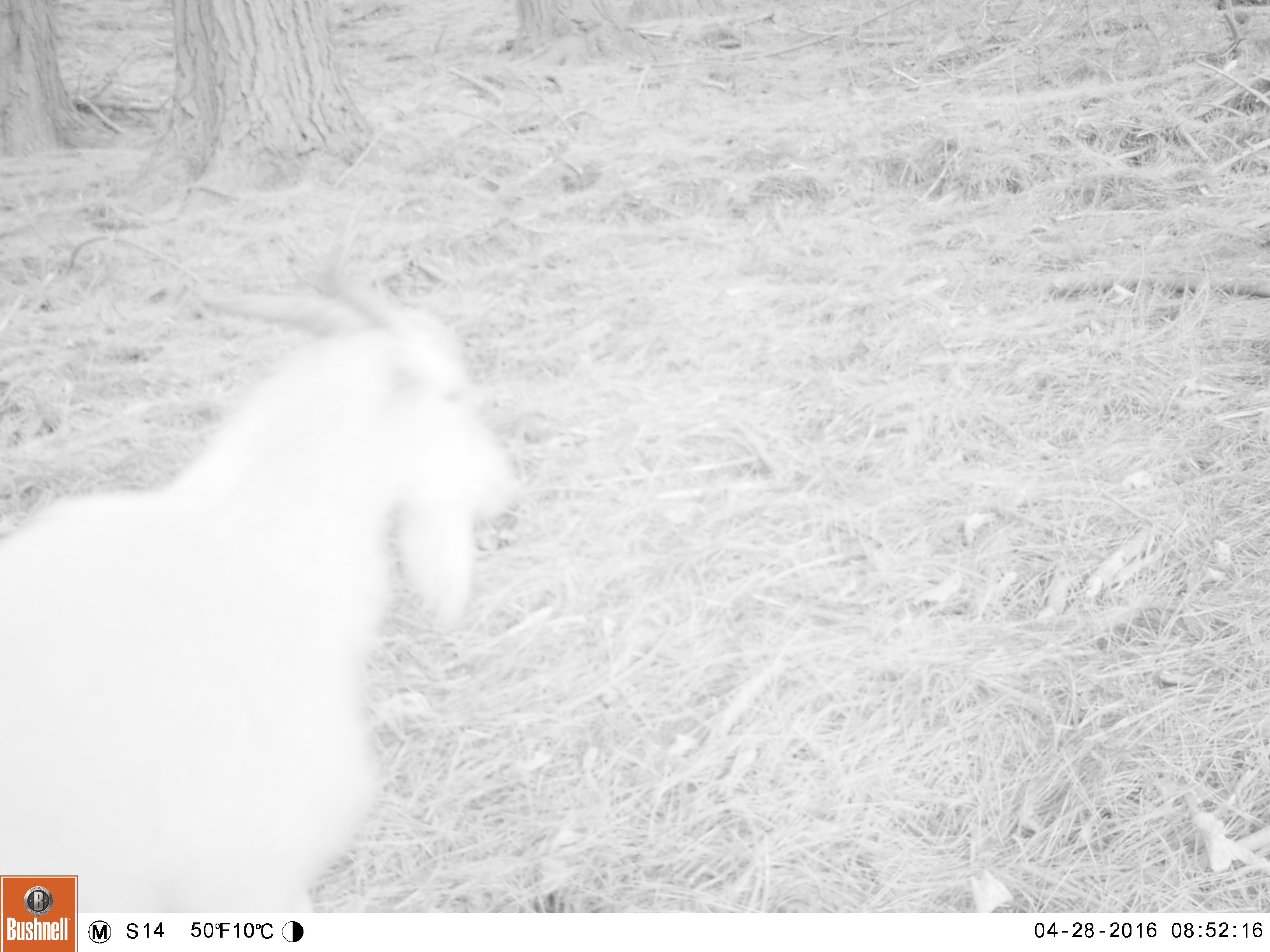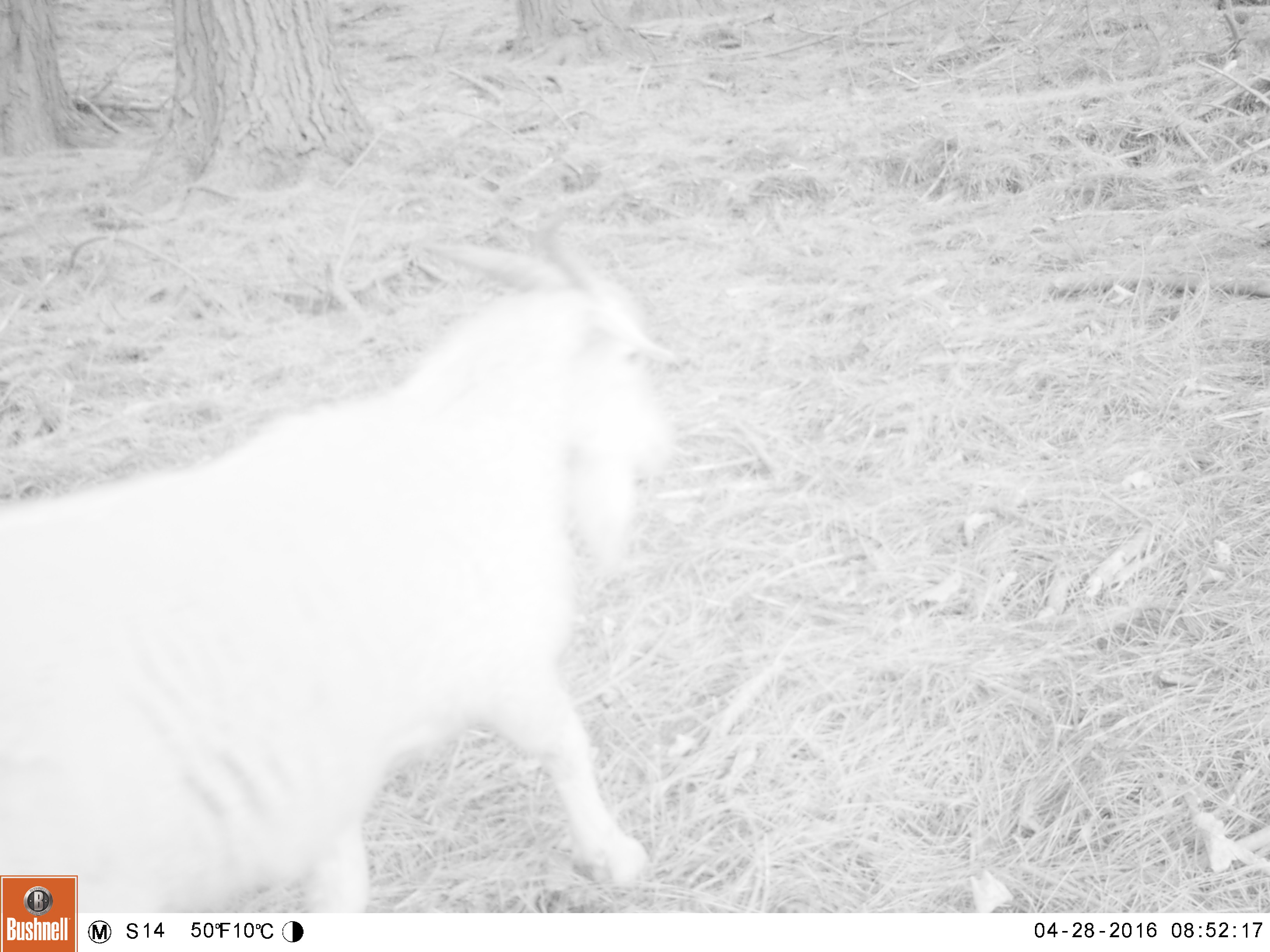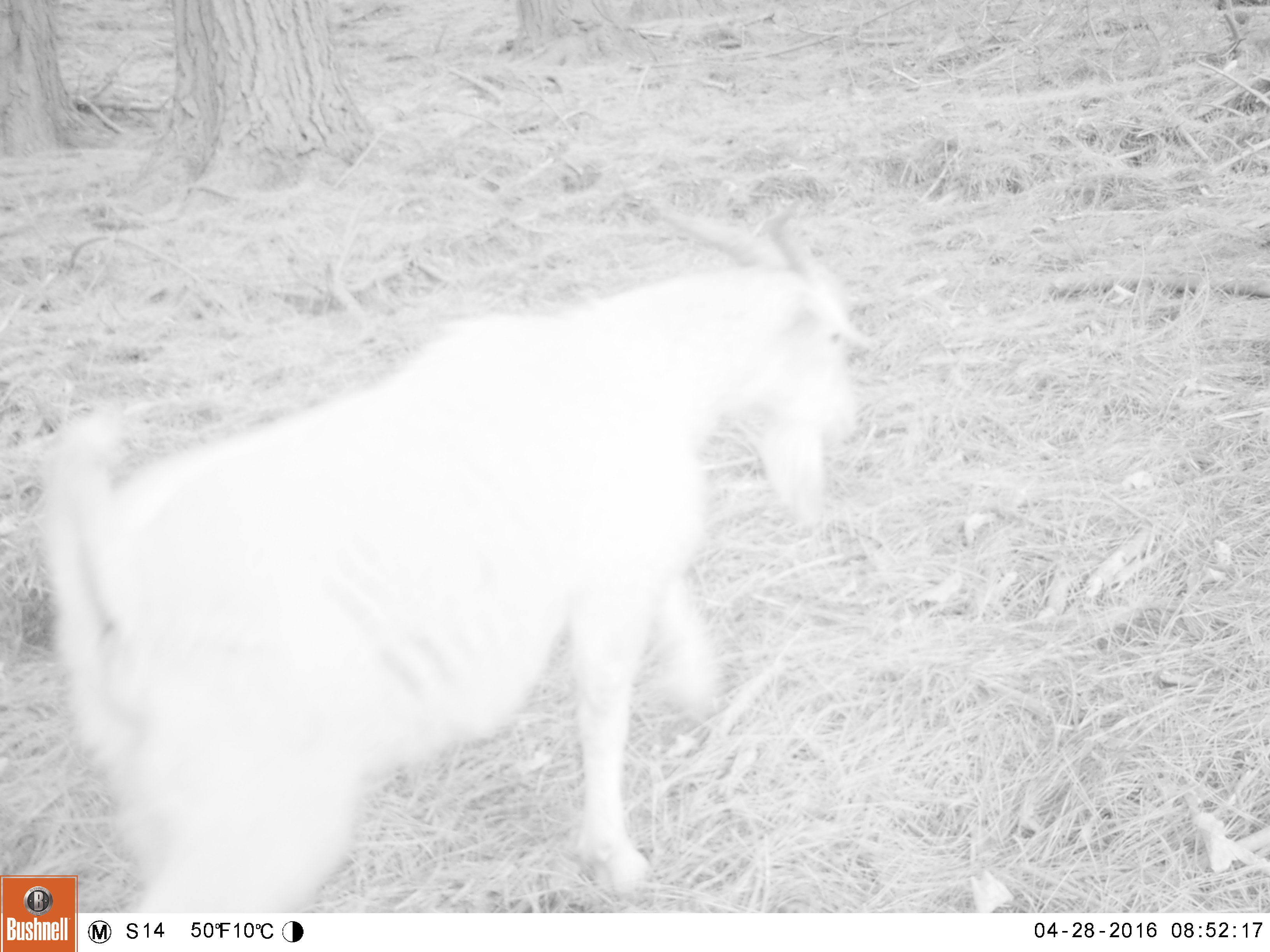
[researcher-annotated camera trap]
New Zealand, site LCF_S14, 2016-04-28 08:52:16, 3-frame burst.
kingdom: Animalia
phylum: Chordata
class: Mammalia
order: Artiodactyla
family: Bovidae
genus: Capra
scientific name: Capra hircus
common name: goat